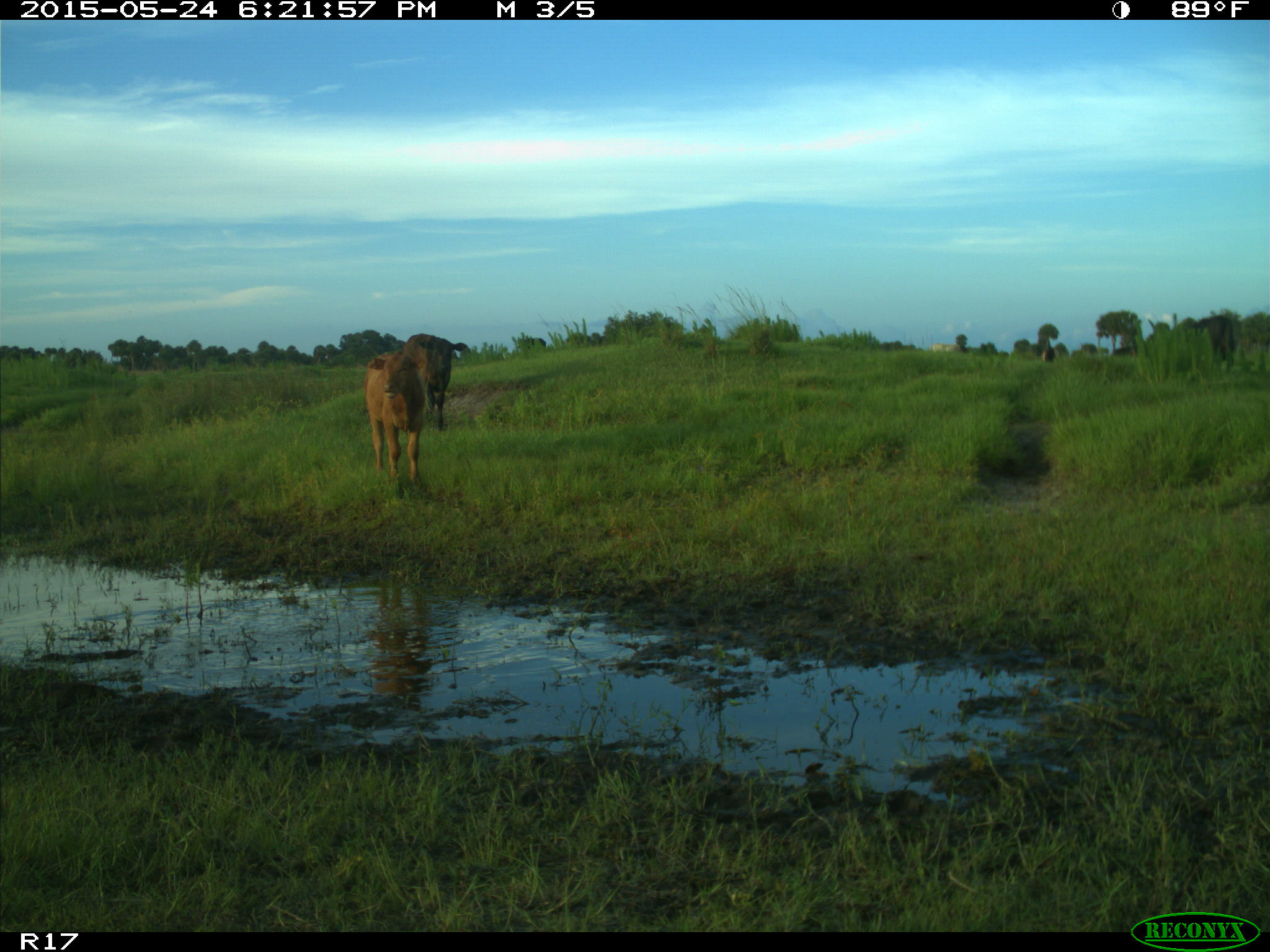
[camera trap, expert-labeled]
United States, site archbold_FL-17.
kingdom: Animalia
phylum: Chordata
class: Mammalia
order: Artiodactyla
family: Bovidae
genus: Bos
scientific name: Bos taurus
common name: domestic cow